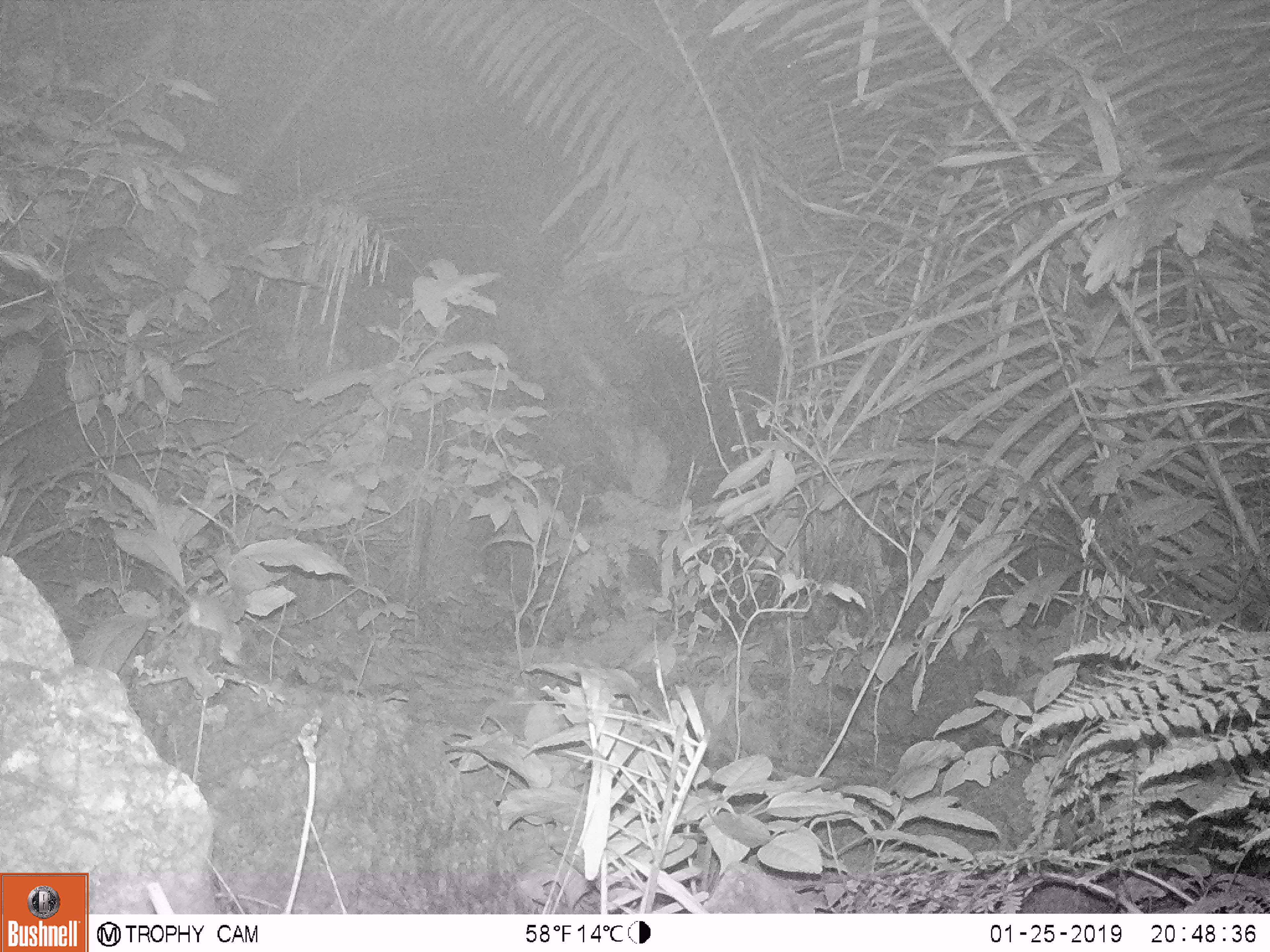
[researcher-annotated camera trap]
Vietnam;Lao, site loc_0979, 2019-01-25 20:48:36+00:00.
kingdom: Animalia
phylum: Chordata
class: Mammalia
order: Rodentia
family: Muridae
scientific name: Muridae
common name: old-world mice and rats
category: unidentified murid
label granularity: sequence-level